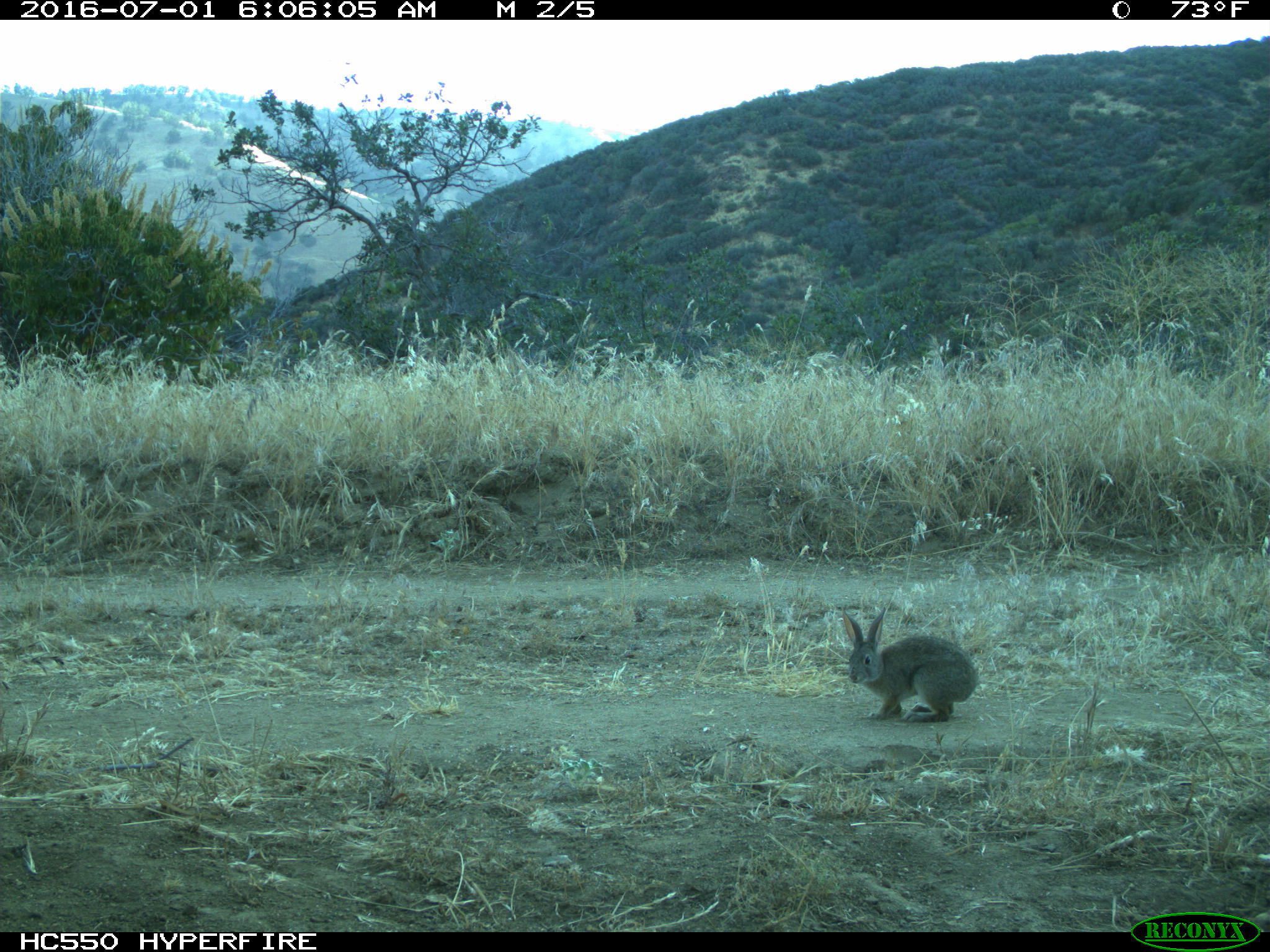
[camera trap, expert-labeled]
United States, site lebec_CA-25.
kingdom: Animalia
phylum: Chordata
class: Mammalia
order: Lagomorpha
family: Leporidae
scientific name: Leporidae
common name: rabbits and hares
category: unidentified rabbit